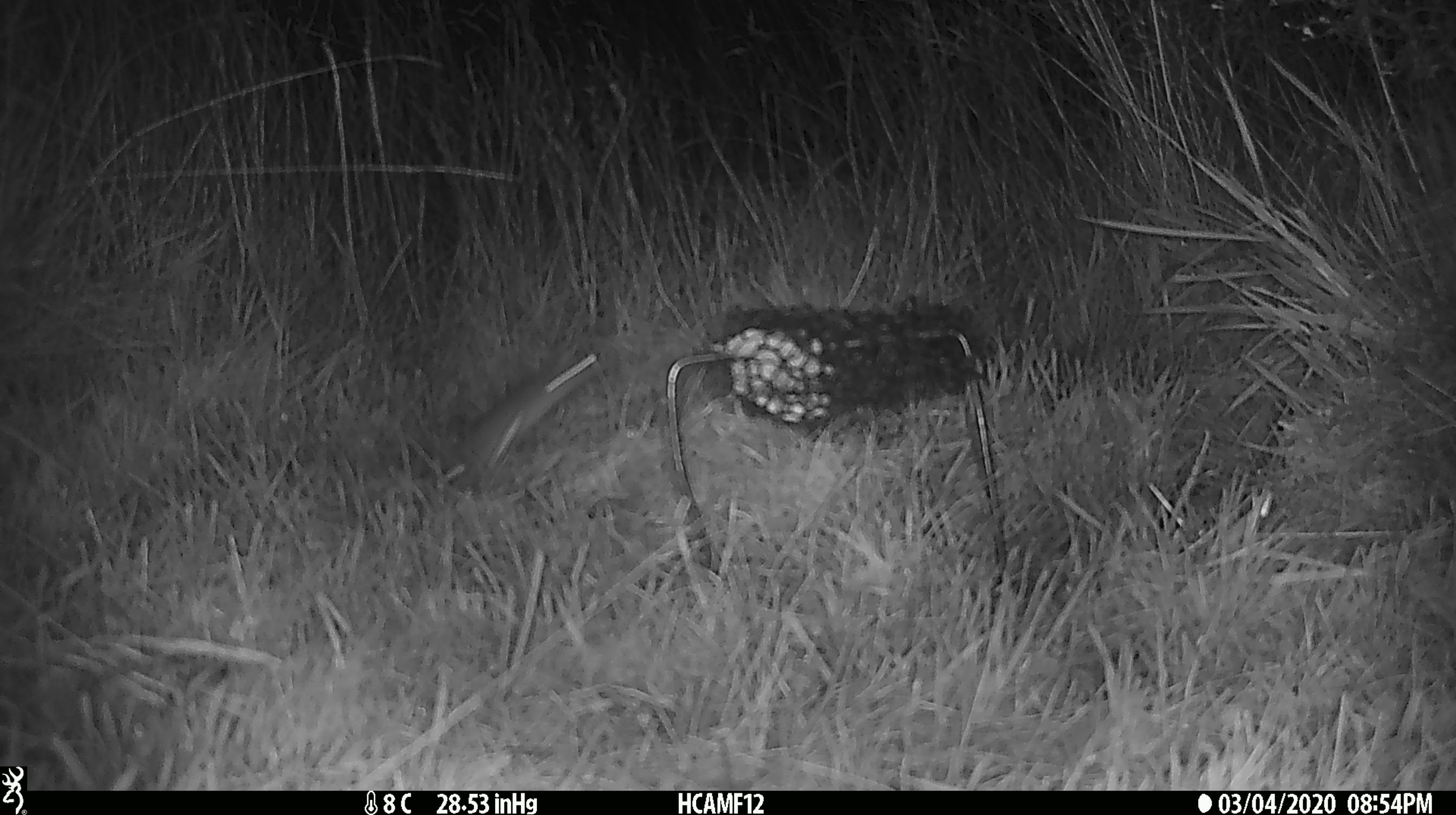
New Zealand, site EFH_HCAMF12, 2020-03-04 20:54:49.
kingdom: Animalia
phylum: Chordata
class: Mammalia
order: Rodentia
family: Muridae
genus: Mus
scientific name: Mus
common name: mouse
Mouse (Mus).